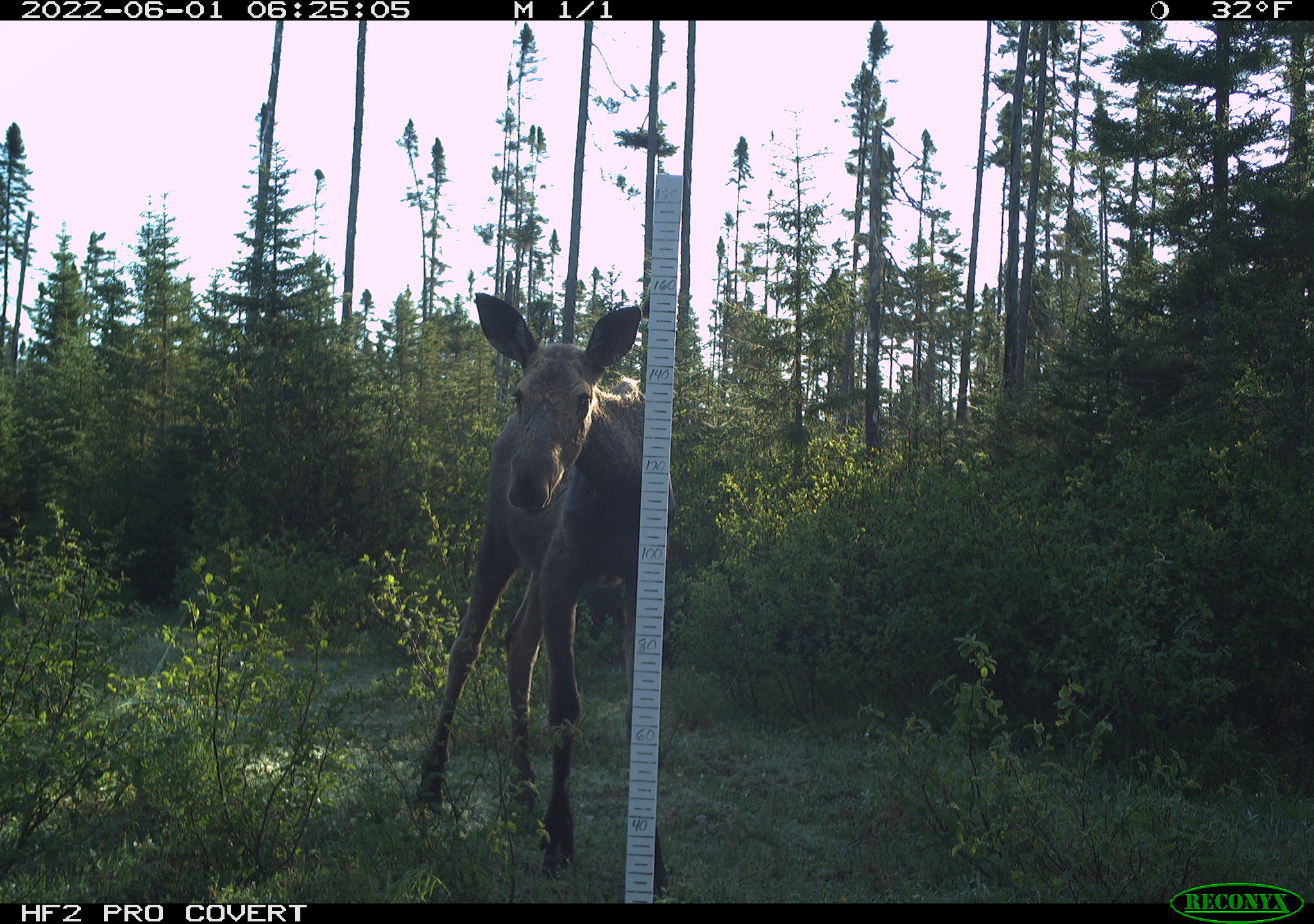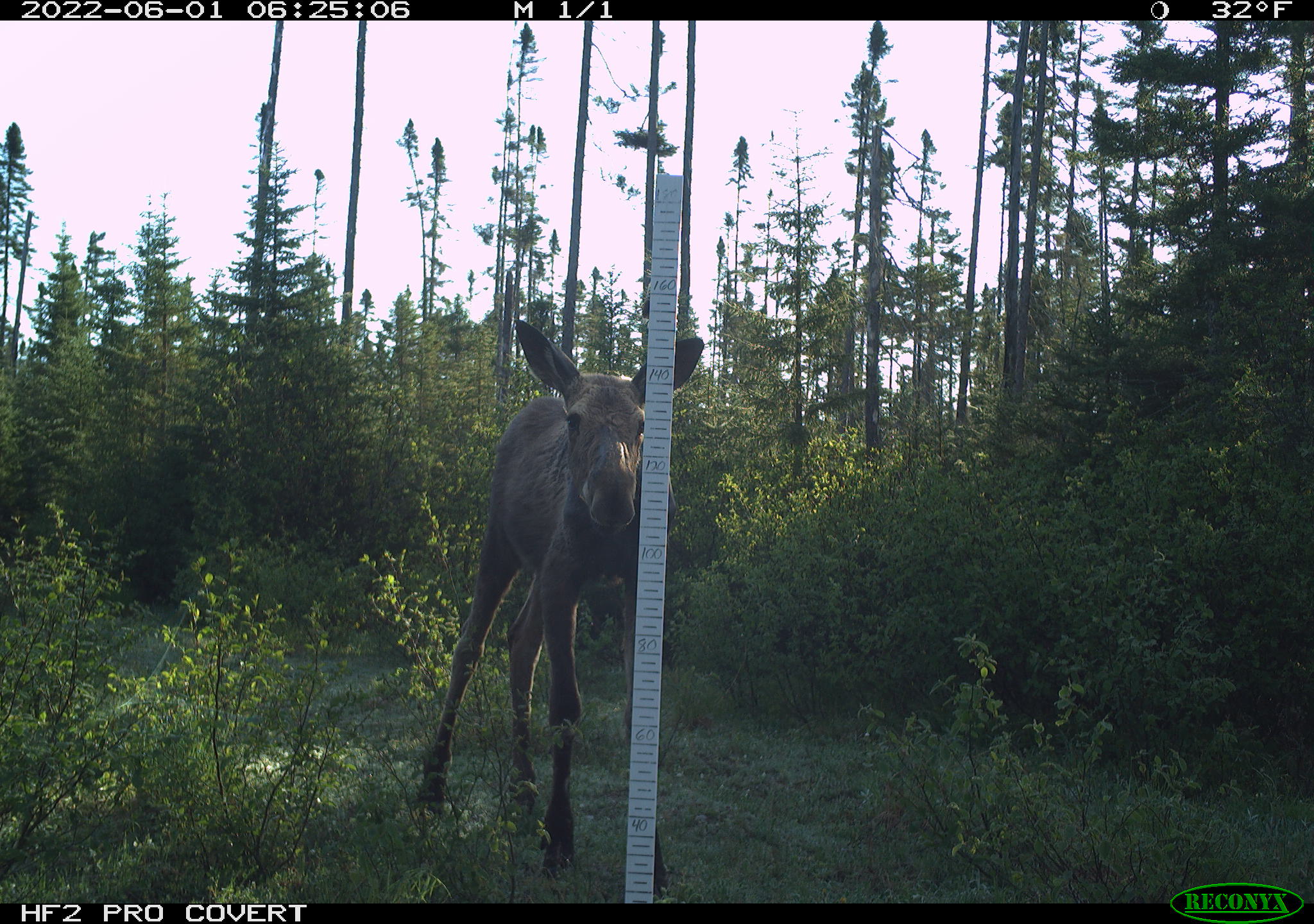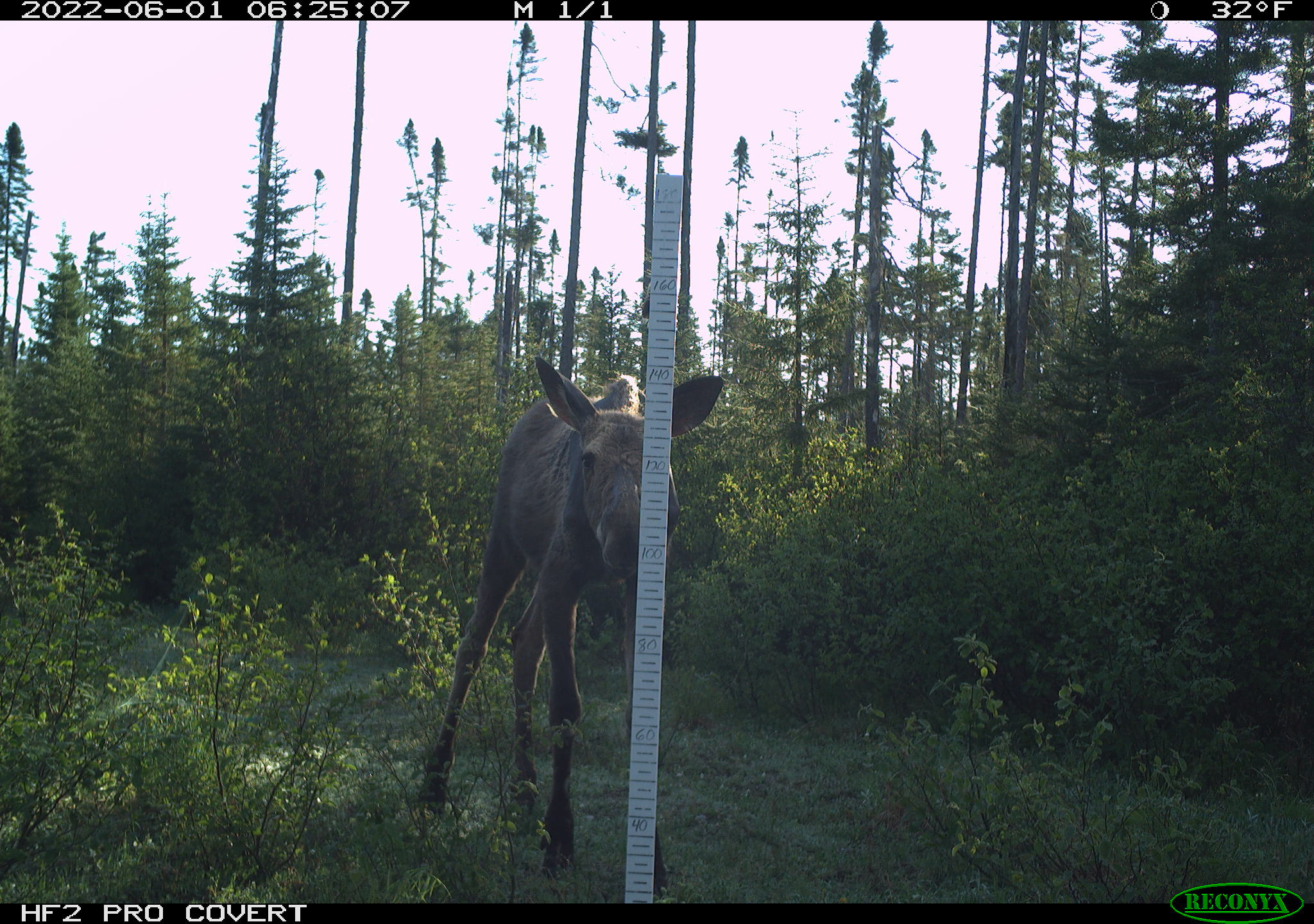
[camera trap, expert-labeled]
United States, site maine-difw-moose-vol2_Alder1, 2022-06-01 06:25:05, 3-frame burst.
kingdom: Animalia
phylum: Chordata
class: Mammalia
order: Artiodactyla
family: Cervidae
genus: Alces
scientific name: Alces alces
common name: moose